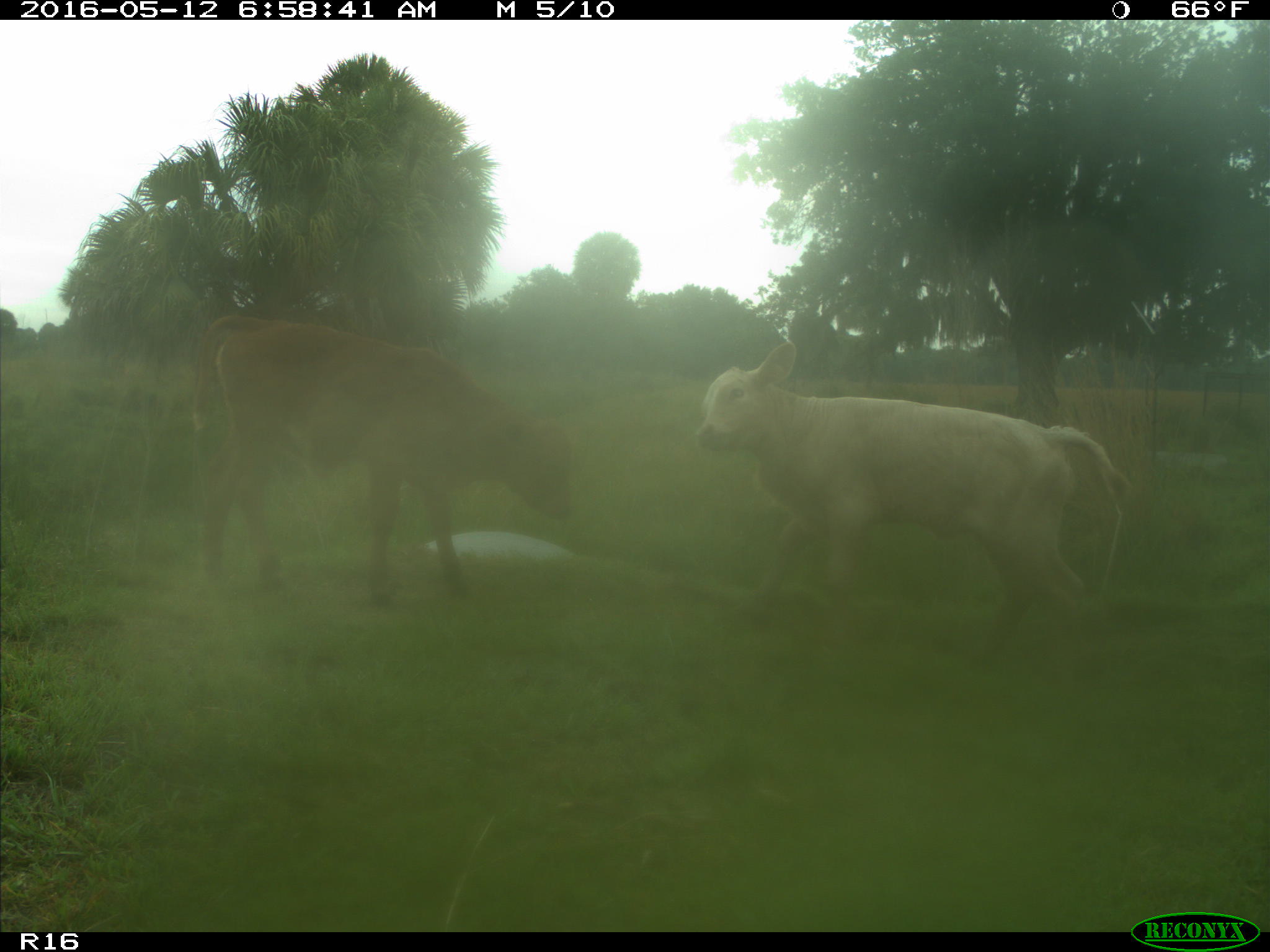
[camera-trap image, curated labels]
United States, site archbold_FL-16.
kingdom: Animalia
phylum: Chordata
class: Mammalia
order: Artiodactyla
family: Bovidae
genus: Bos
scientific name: Bos taurus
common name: domestic cow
Bos taurus (domestic cow).